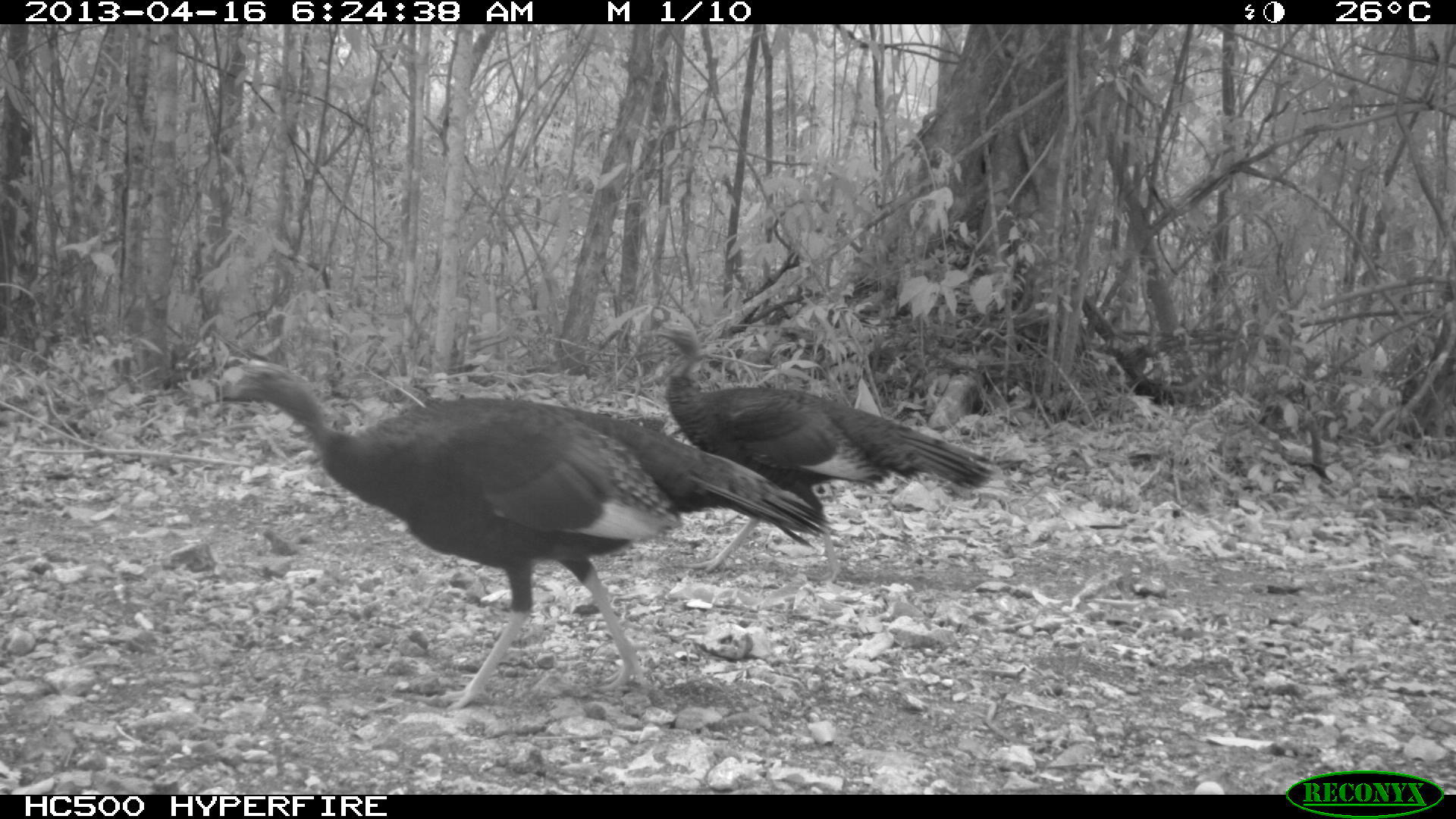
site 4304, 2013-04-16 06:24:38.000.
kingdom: Animalia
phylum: Chordata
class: Aves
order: Galliformes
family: Phasianidae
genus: Meleagris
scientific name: Meleagris ocellata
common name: ocellated turkey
Meleagris ocellata (ocellated turkey), count 2.